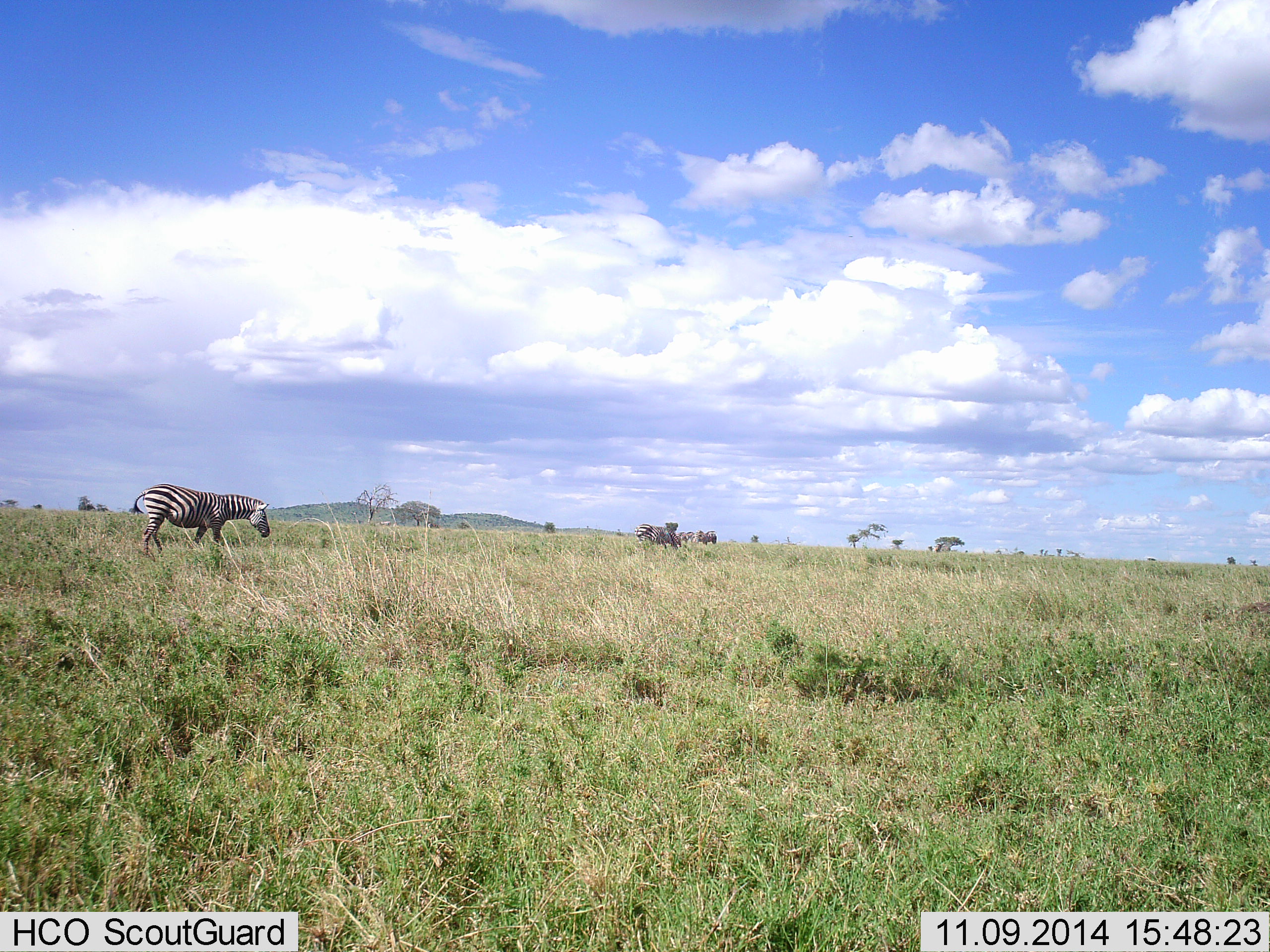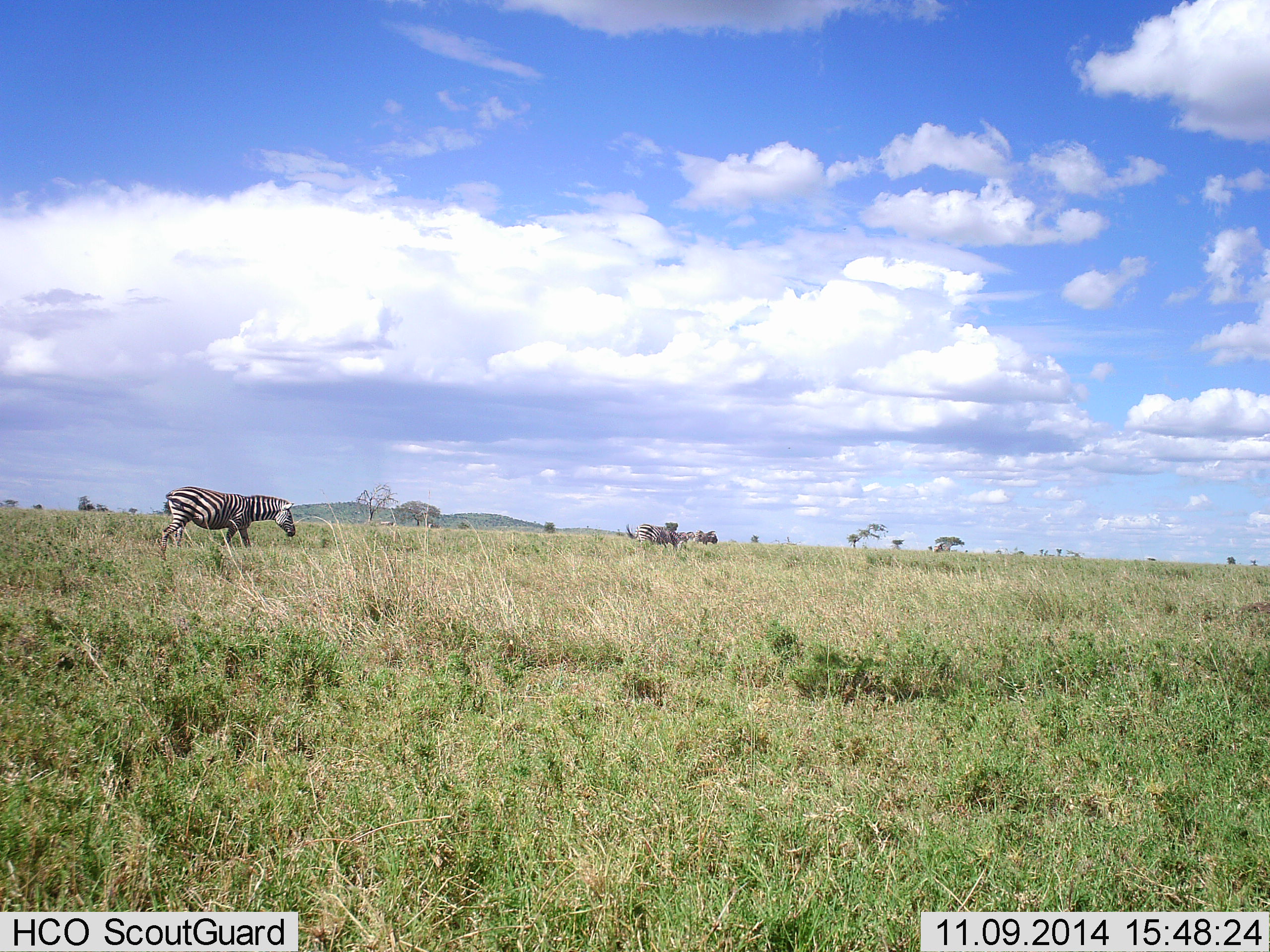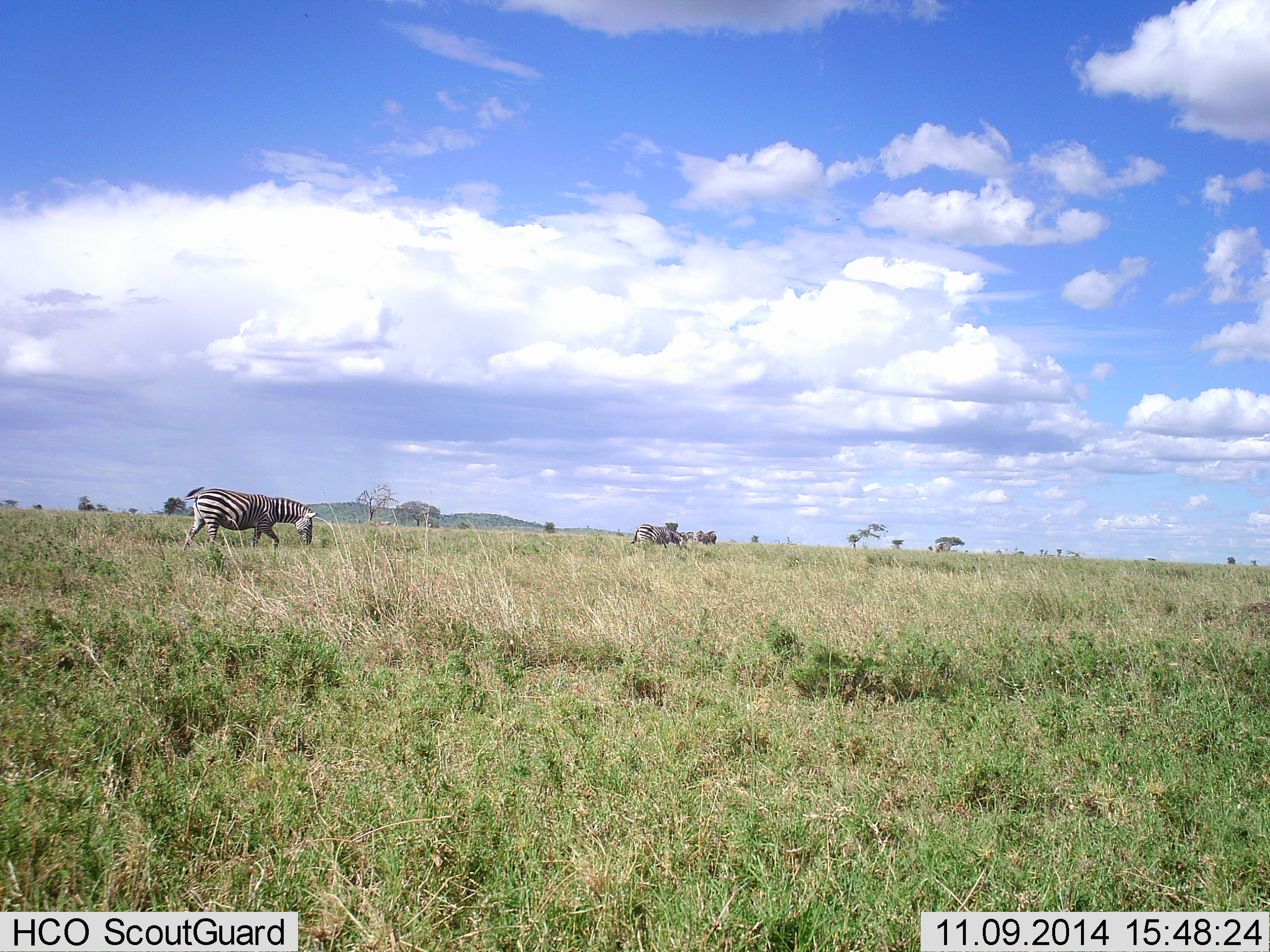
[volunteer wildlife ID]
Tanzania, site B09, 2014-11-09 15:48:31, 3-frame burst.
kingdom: Animalia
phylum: Chordata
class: Mammalia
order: Perissodactyla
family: Equidae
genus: Equus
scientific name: Equus quagga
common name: plains zebra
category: zebra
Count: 1.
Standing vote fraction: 22%.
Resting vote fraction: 0%.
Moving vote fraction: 78%.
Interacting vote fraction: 0%.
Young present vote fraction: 0%.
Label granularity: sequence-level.